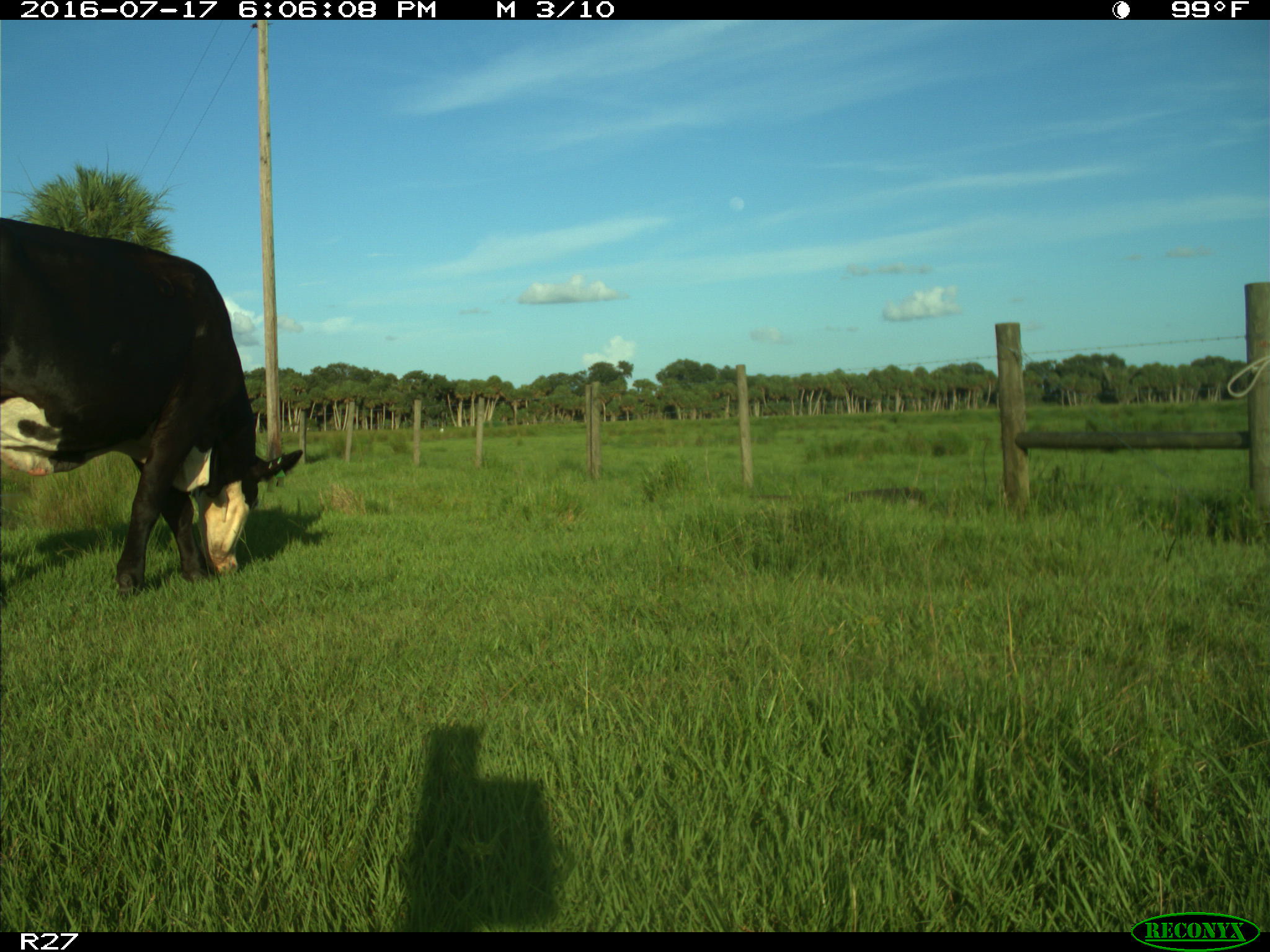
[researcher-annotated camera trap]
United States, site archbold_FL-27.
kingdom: Animalia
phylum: Chordata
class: Mammalia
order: Artiodactyla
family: Bovidae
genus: Bos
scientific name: Bos taurus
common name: domestic cow